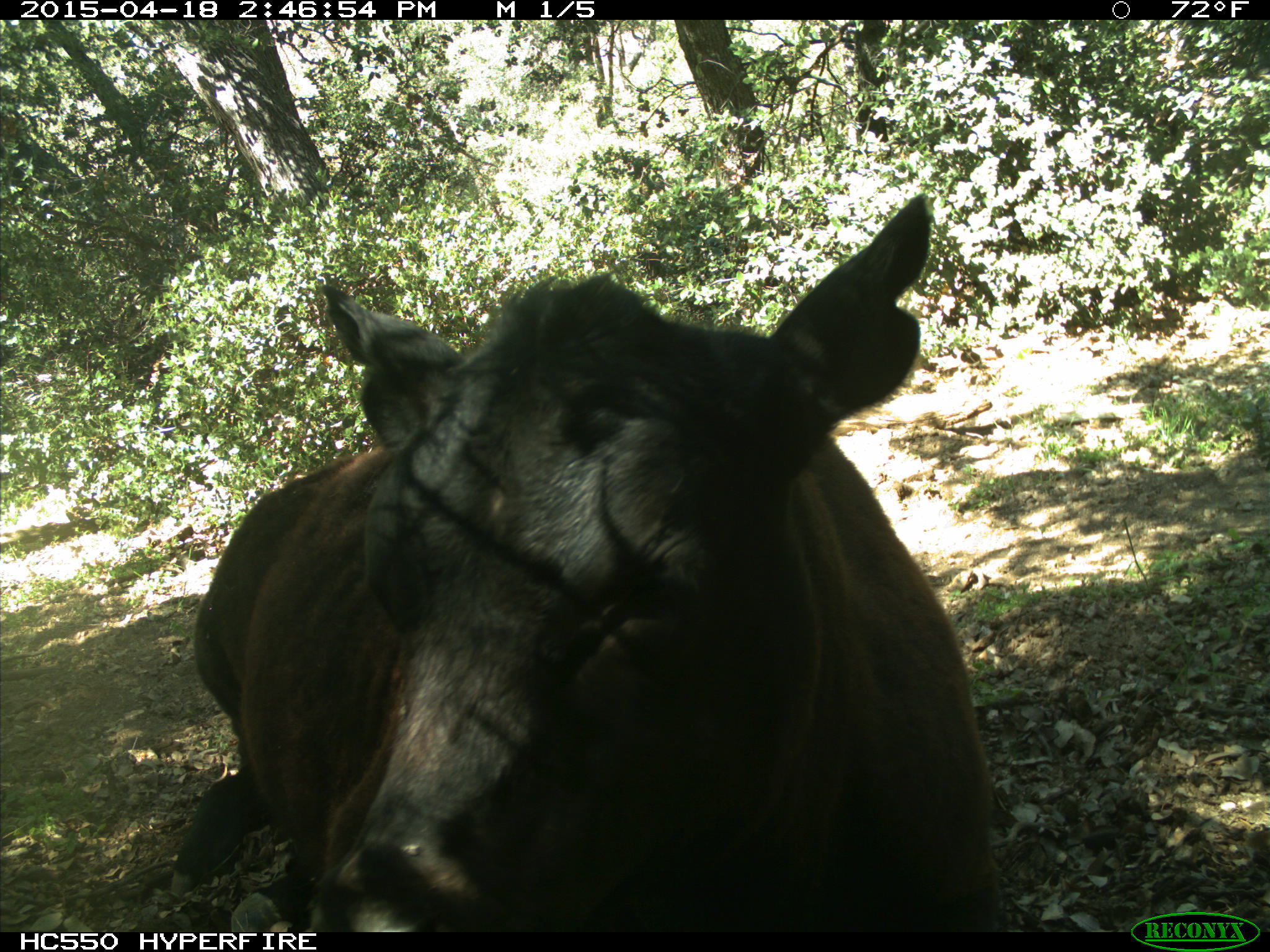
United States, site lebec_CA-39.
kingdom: Animalia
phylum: Chordata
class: Mammalia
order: Artiodactyla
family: Bovidae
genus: Bos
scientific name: Bos taurus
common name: domestic cow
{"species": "Bos taurus (domestic cow)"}